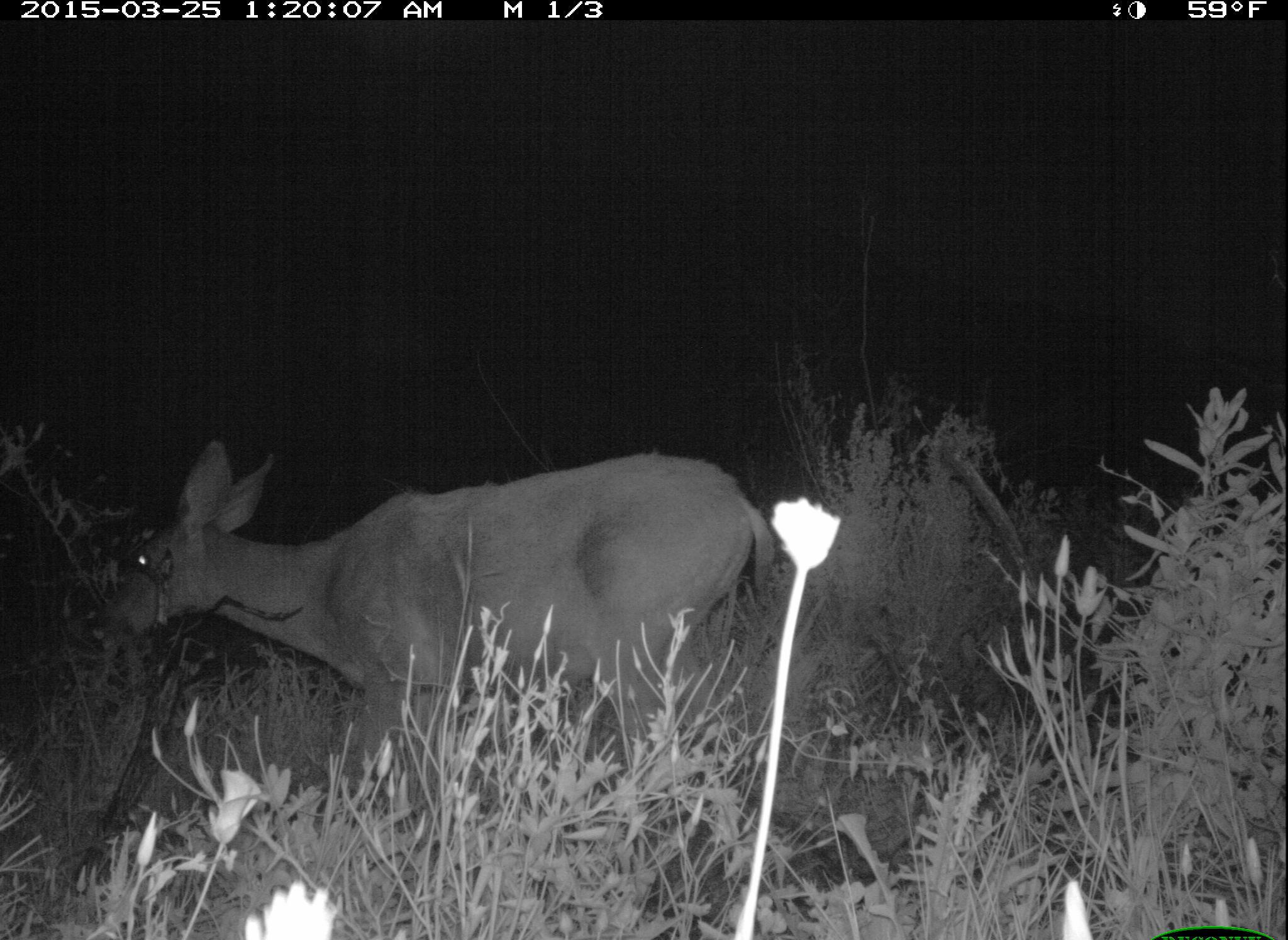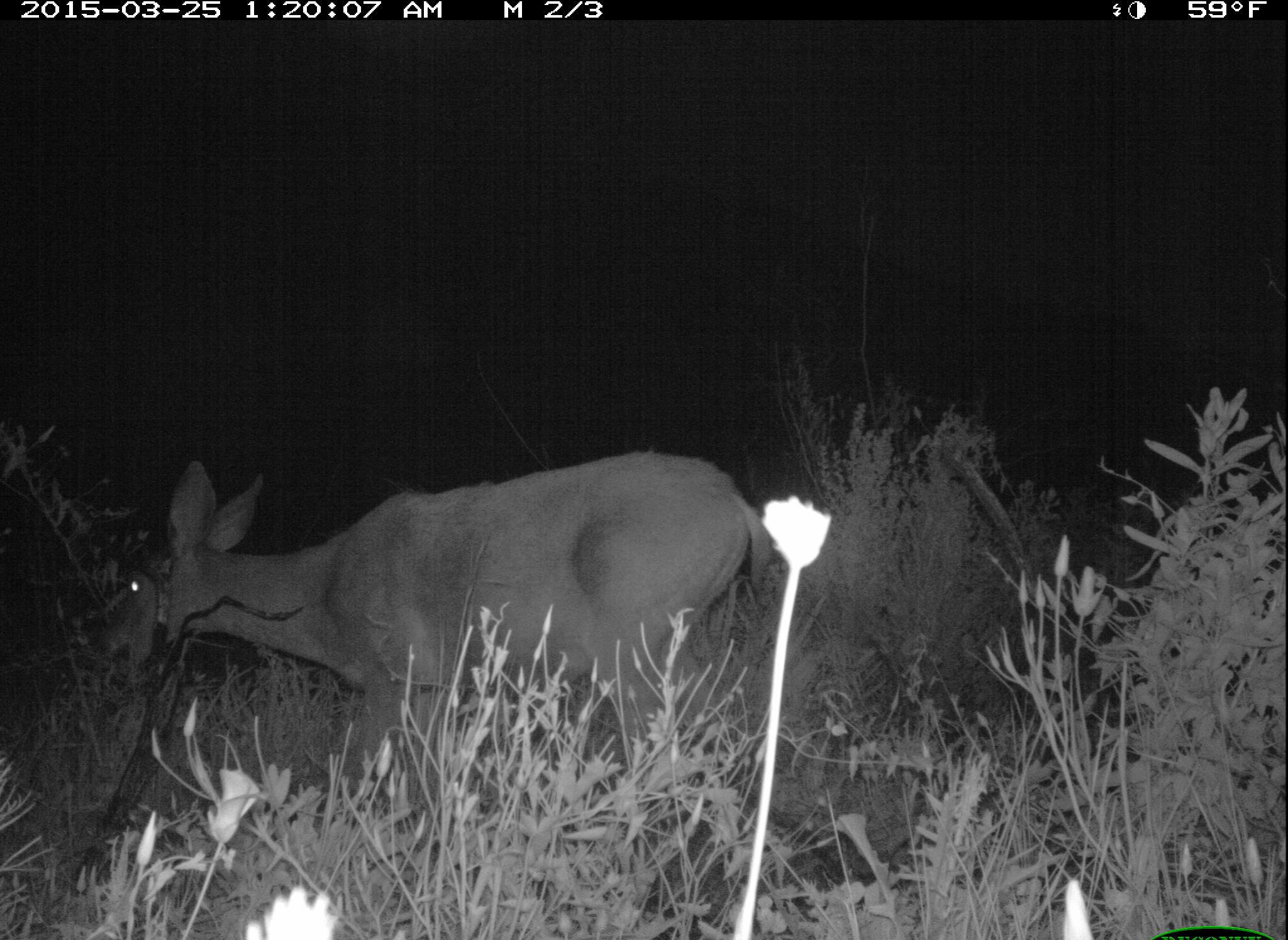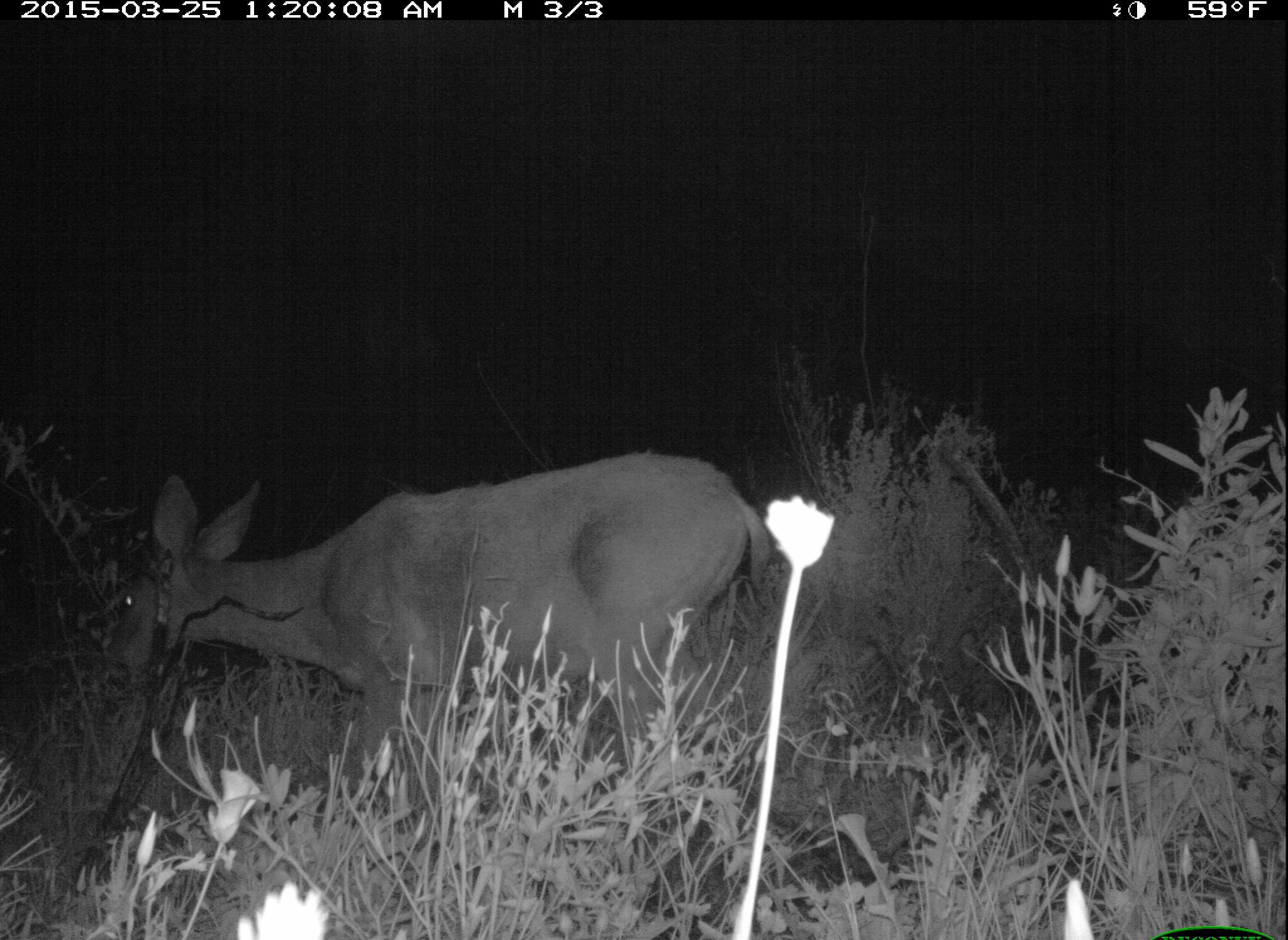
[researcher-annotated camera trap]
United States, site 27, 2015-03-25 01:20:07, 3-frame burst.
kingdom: Animalia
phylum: Chordata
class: Mammalia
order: Artiodactyla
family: Cervidae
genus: Odocoileus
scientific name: Odocoileus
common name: deer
Deer (Odocoileus).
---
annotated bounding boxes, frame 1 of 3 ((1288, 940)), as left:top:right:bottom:
deer: 98:437:778:867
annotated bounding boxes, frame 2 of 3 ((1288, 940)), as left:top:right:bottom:
deer: 90:446:776:848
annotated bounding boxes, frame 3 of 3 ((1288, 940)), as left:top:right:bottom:
deer: 102:449:775:844